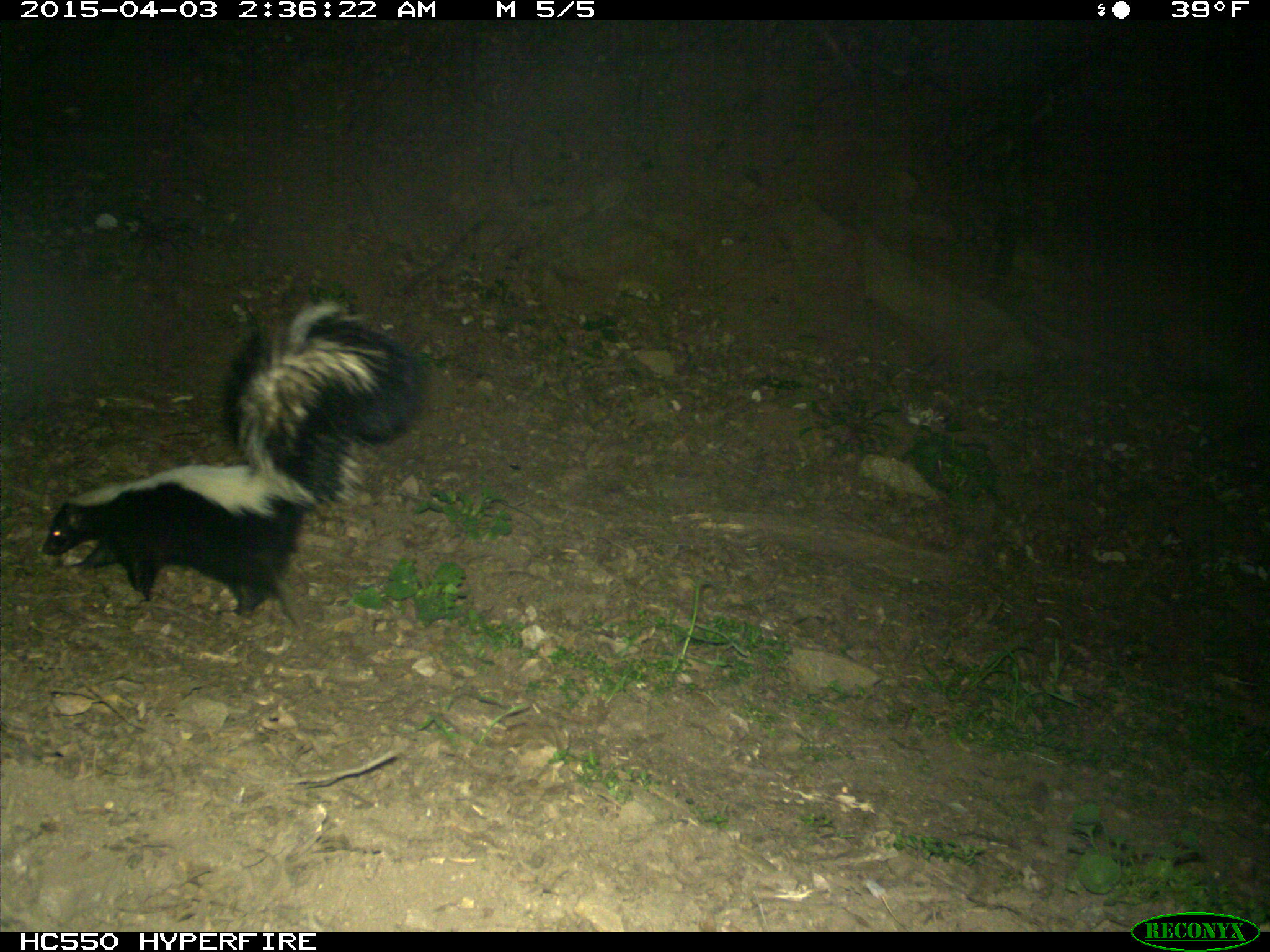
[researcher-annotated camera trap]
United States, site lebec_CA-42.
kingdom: Animalia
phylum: Chordata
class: Mammalia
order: Carnivora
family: Mephitidae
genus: Mephitis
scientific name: Mephitis mephitis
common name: striped skunk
Mephitis mephitis (striped skunk).